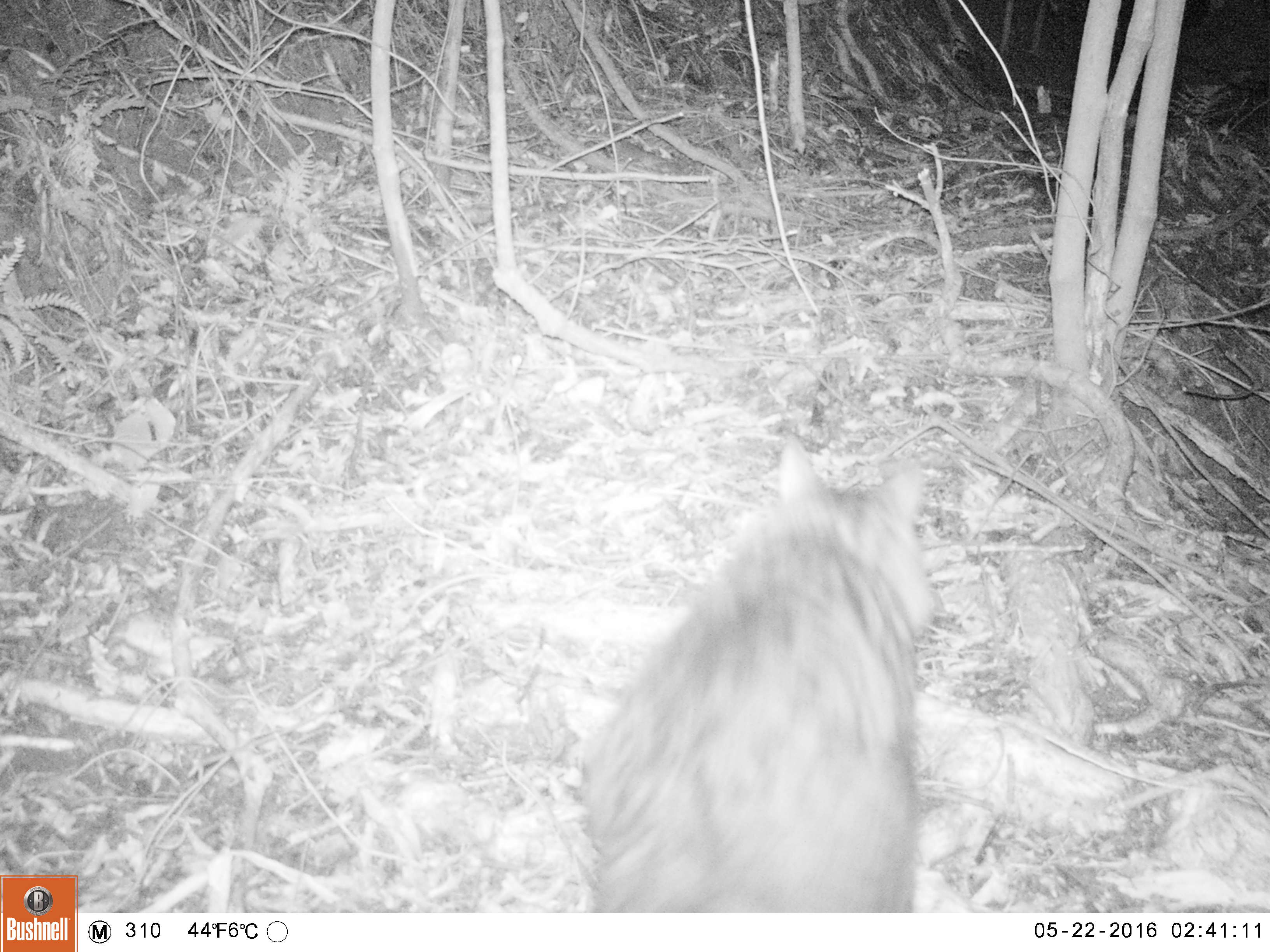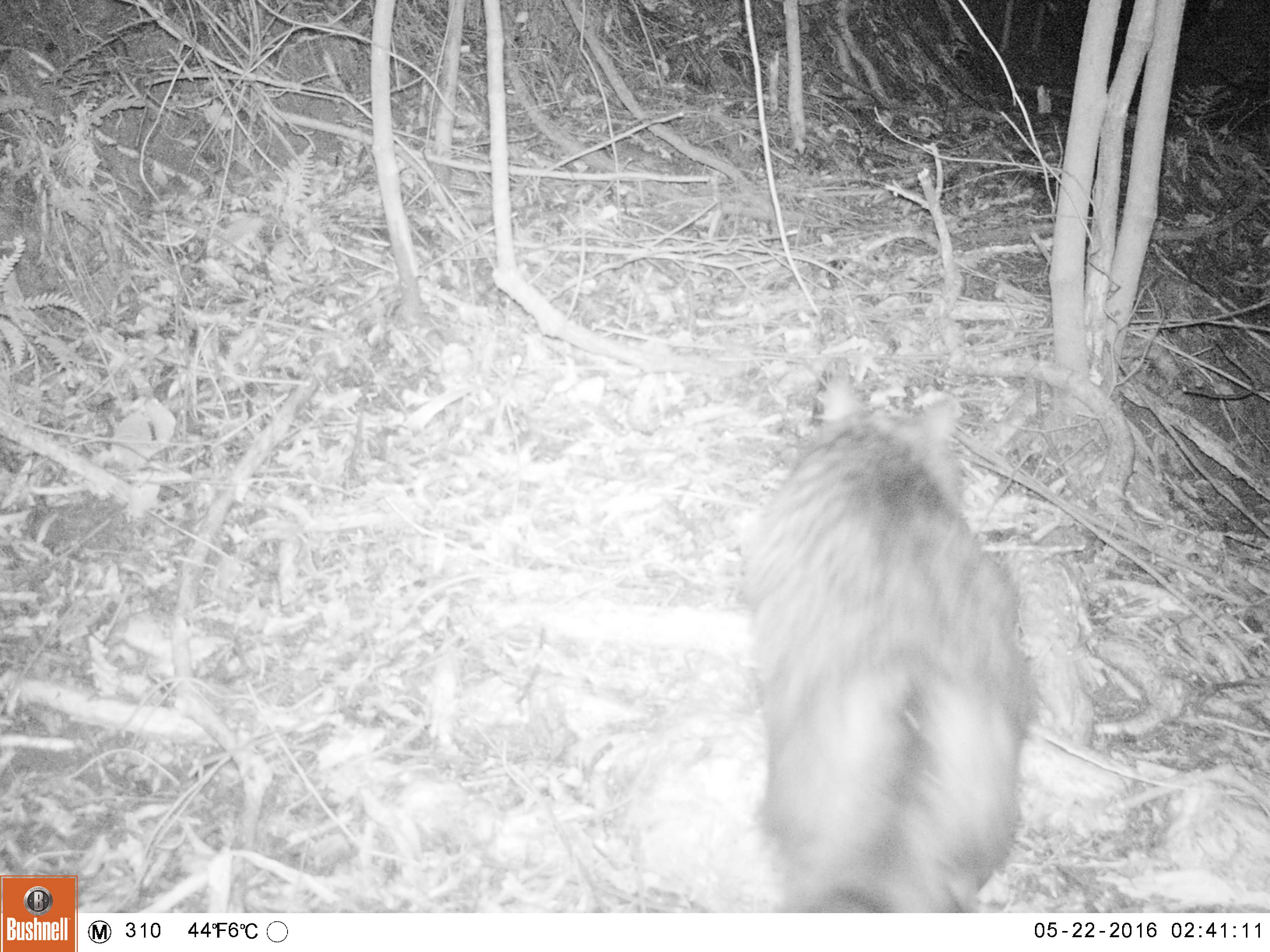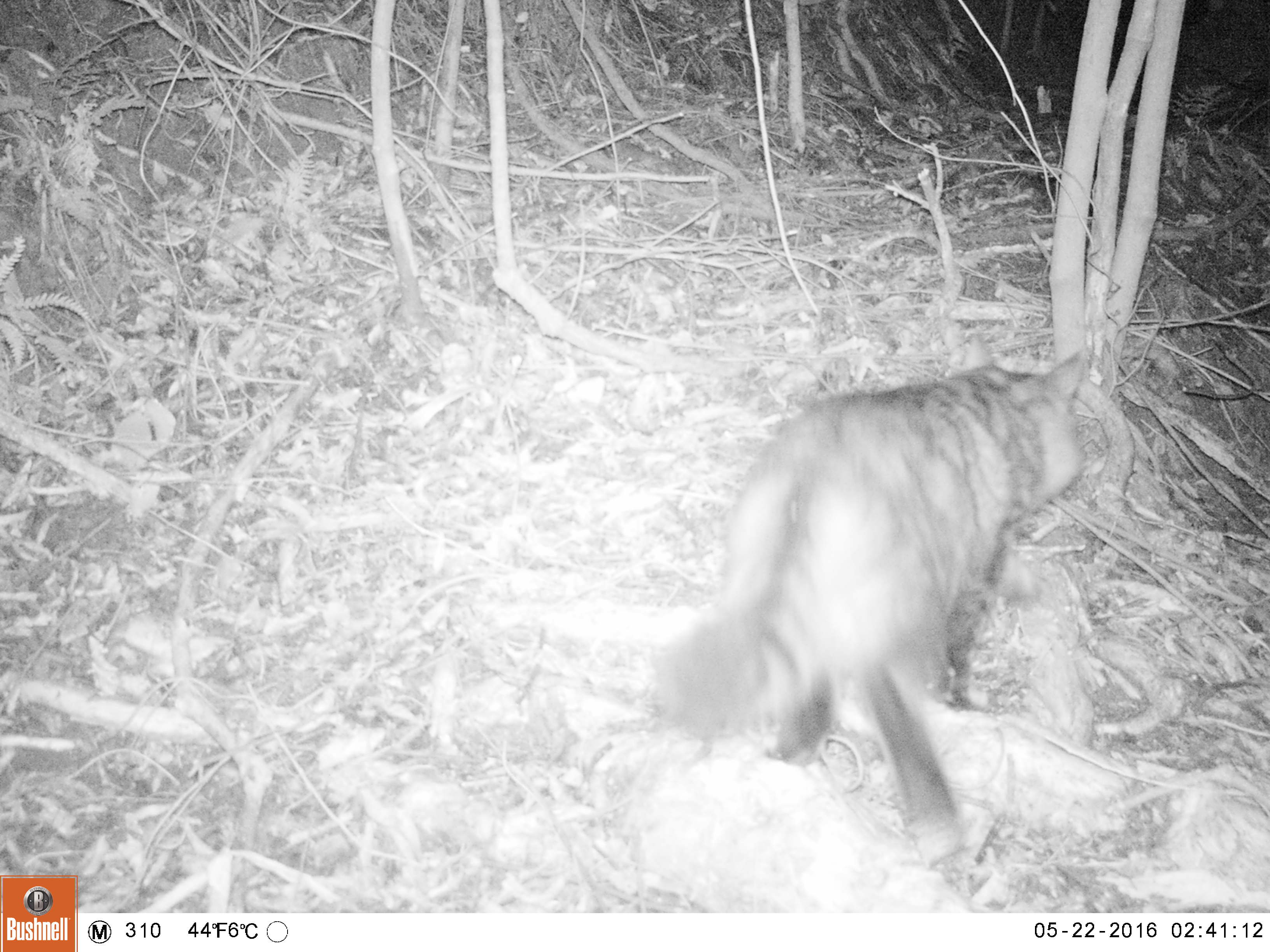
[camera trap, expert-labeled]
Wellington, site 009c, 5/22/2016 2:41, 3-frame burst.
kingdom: Animalia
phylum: Chordata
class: Mammalia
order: Carnivora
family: Felidae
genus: Felis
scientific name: Felis catus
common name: cat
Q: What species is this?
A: Cat (Felis catus).